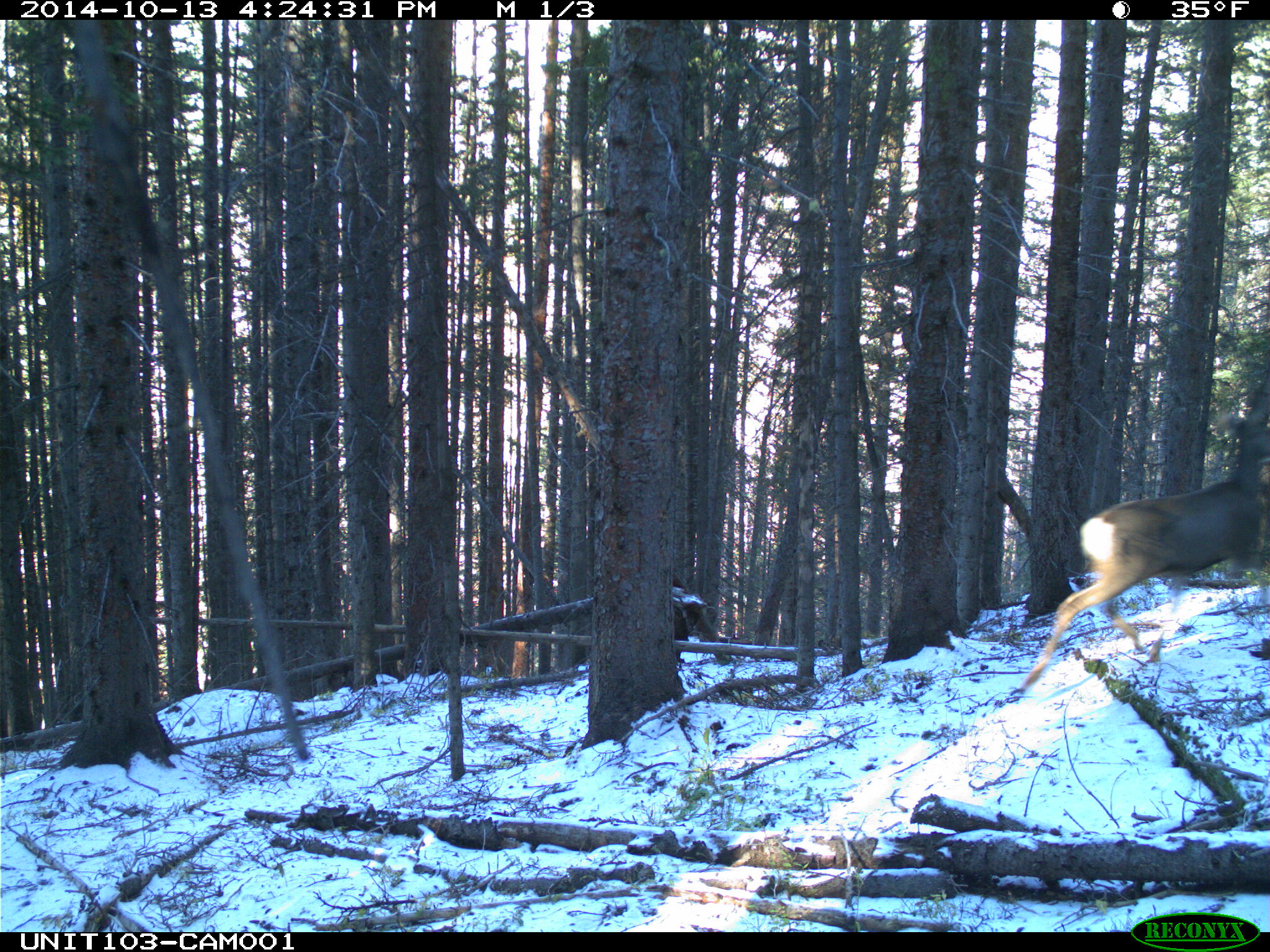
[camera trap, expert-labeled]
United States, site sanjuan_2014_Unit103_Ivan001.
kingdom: Animalia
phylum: Chordata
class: Mammalia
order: Artiodactyla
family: Cervidae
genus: Odocoileus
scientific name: Odocoileus hemionus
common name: mule deer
Odocoileus hemionus (mule deer).